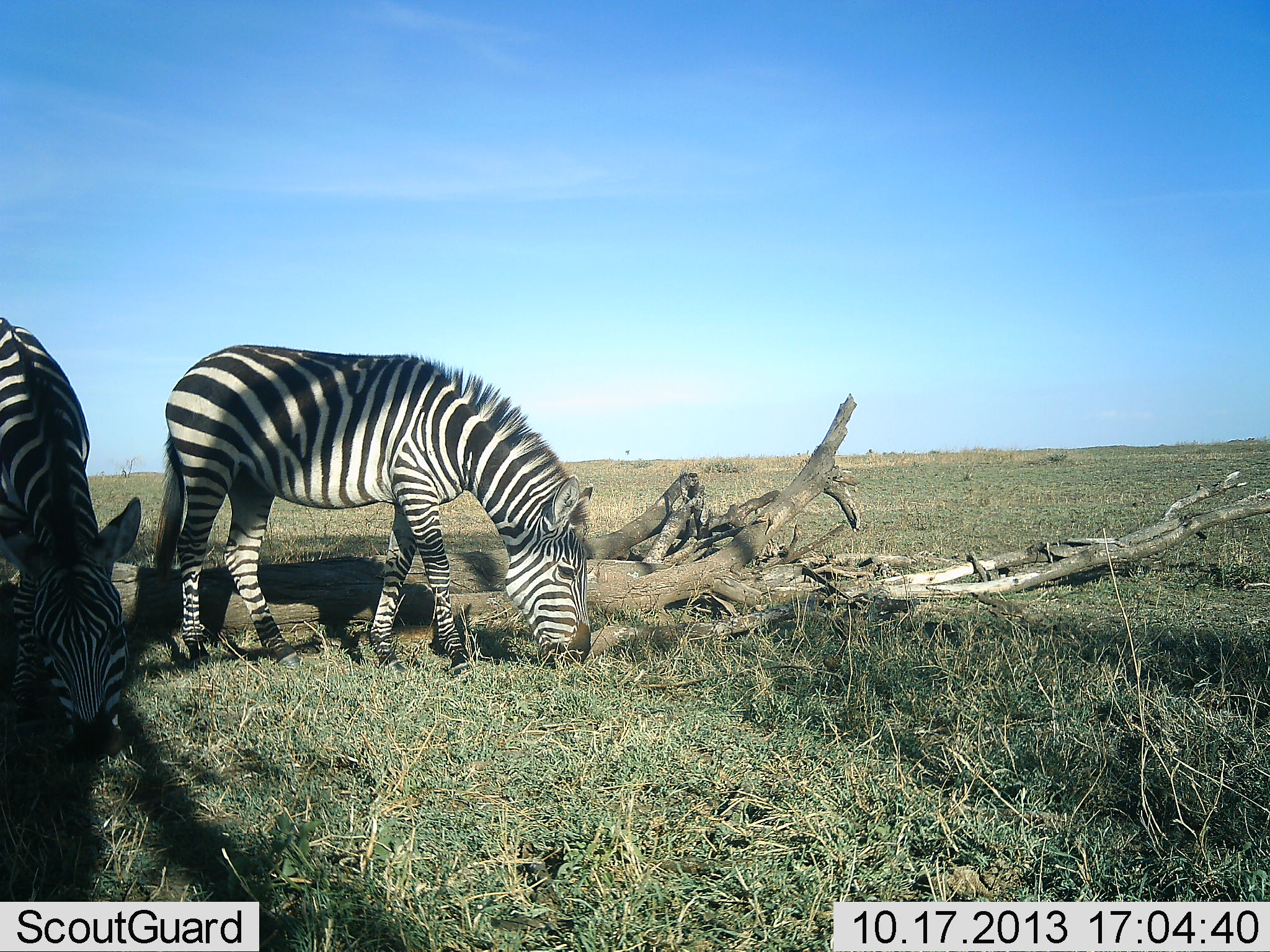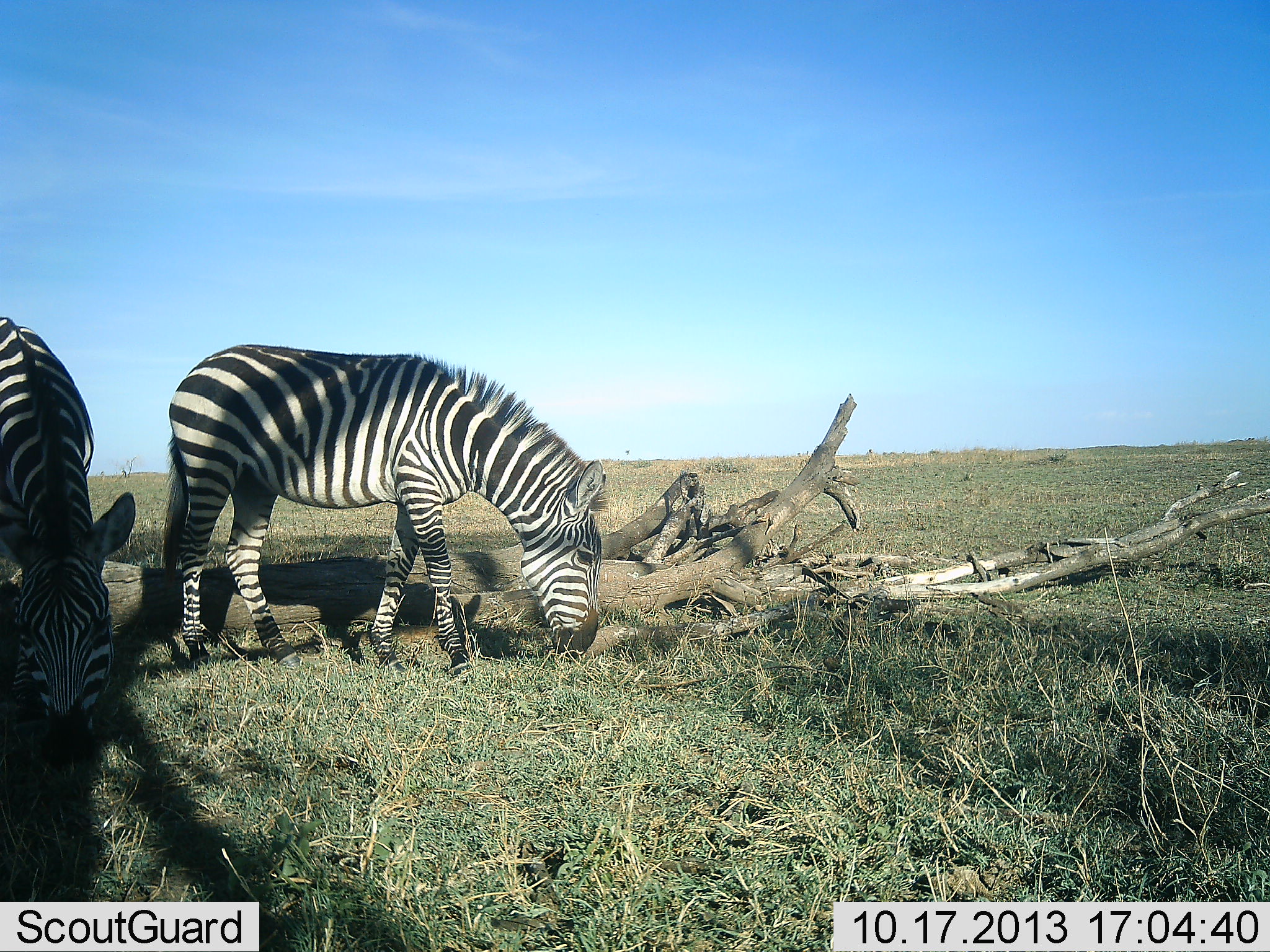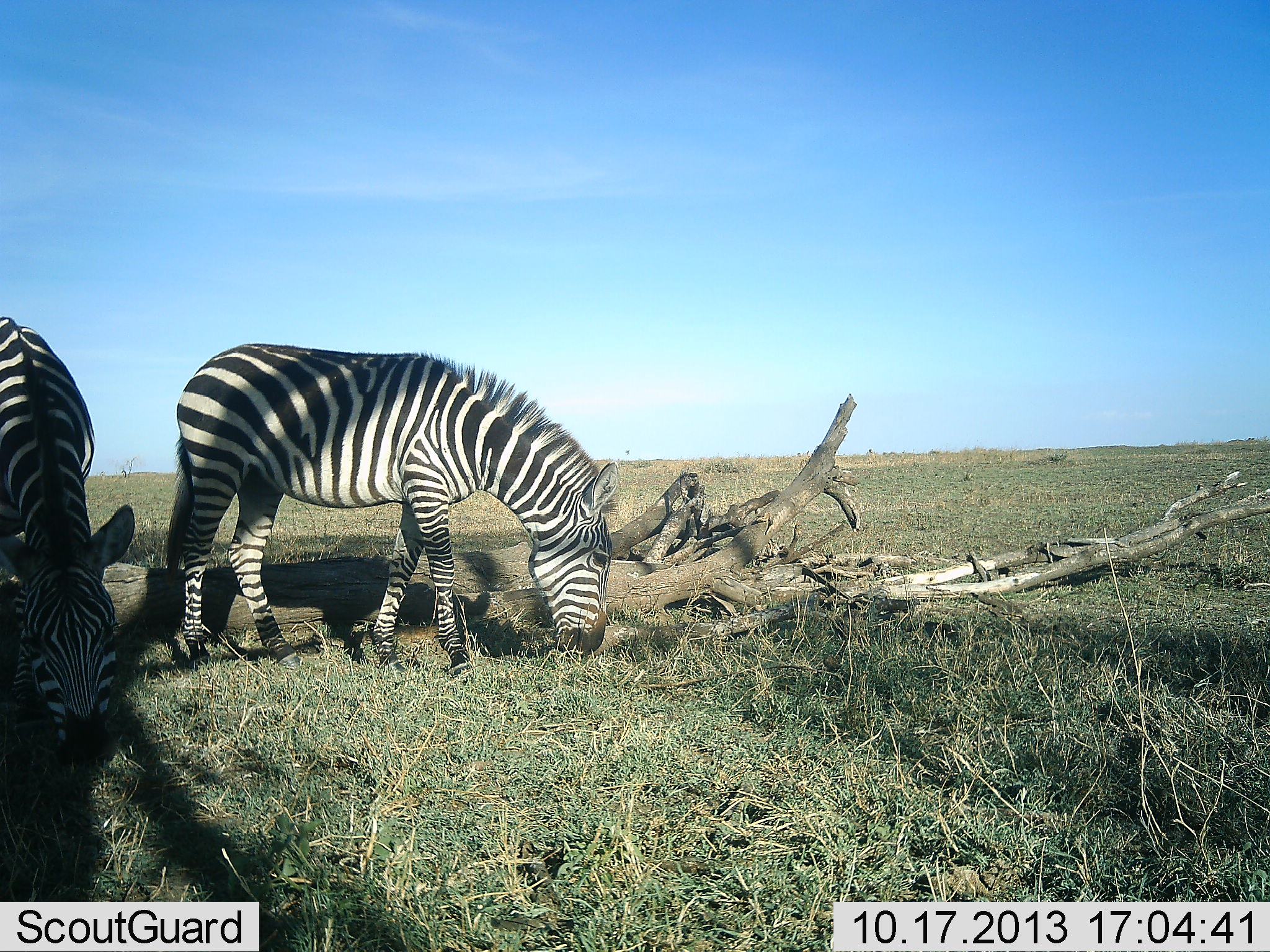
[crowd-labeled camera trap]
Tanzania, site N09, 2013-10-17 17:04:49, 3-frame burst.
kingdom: Animalia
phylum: Chordata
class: Mammalia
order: Perissodactyla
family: Equidae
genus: Equus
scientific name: Equus quagga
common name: plains zebra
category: zebra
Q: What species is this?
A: Zebra (plains zebra) (Equus quagga).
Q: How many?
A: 2.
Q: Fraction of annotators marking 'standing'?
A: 29%.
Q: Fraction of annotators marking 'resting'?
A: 0%.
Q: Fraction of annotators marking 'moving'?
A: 4%.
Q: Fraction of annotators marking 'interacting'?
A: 4%.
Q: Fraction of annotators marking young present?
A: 0%.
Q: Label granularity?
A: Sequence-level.